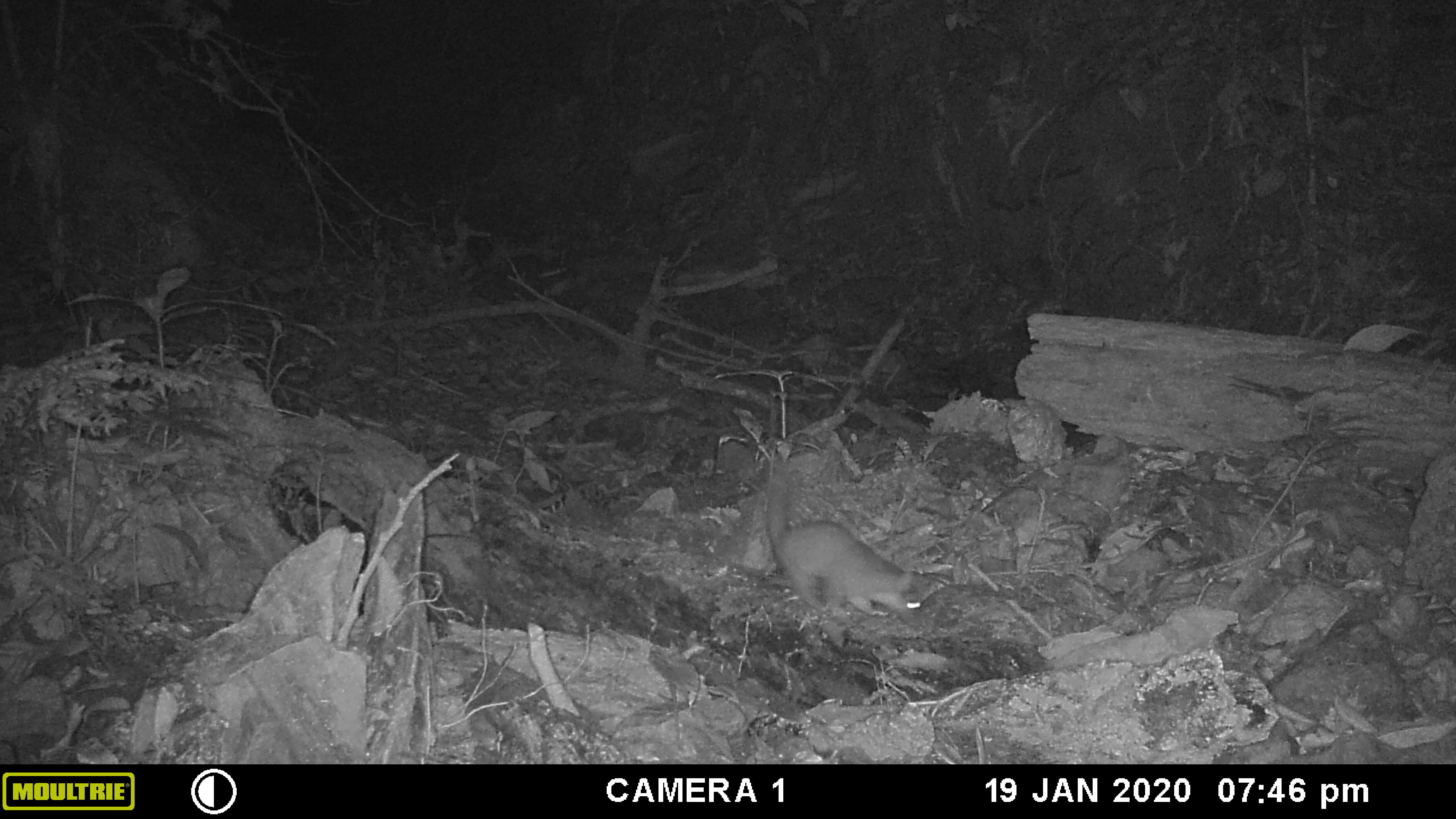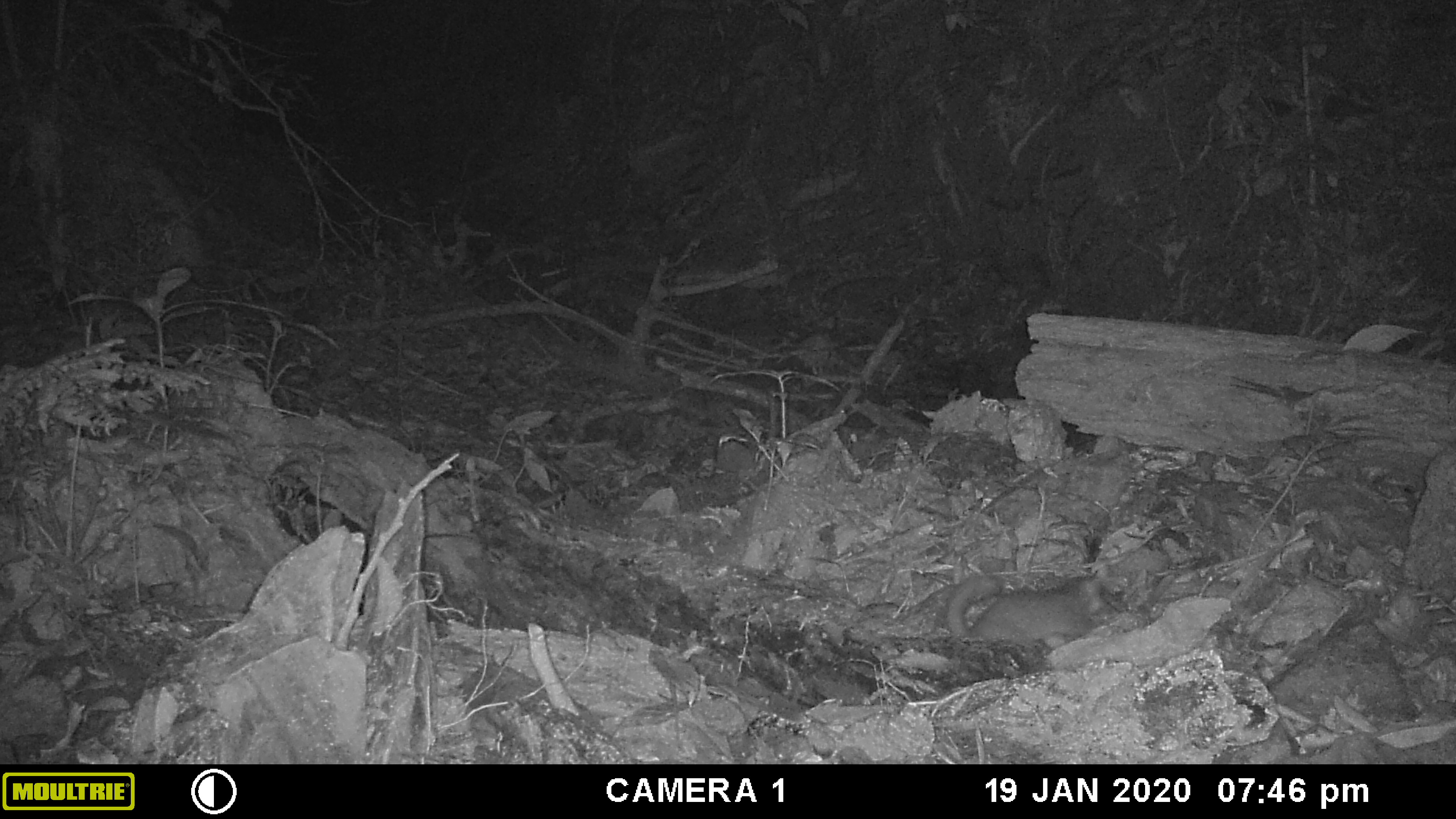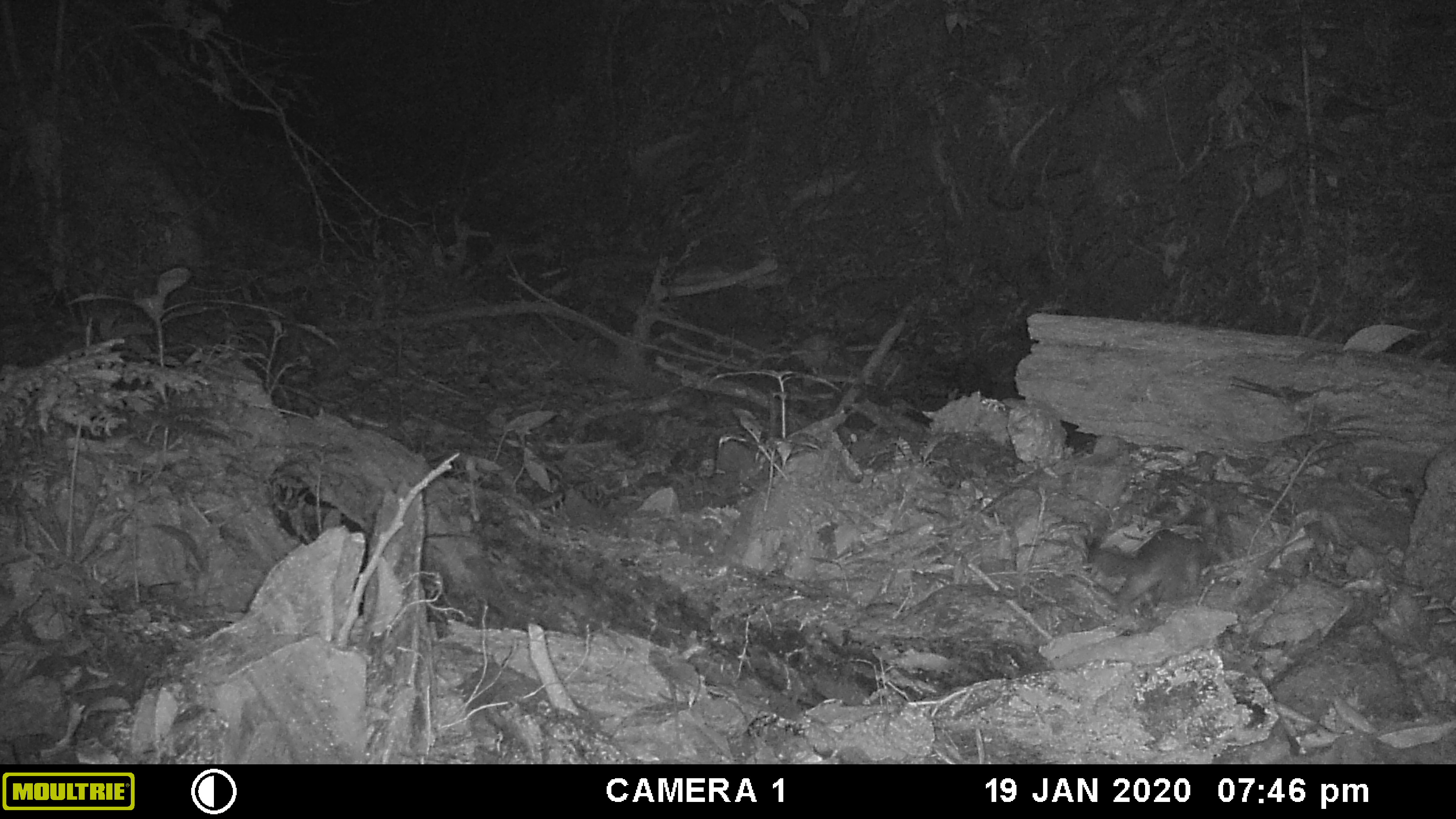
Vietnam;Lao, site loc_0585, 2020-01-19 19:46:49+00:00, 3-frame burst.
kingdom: Animalia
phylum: Chordata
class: Mammalia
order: Carnivora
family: Mustelidae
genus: Melogale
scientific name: Melogale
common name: ferret badger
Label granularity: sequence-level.